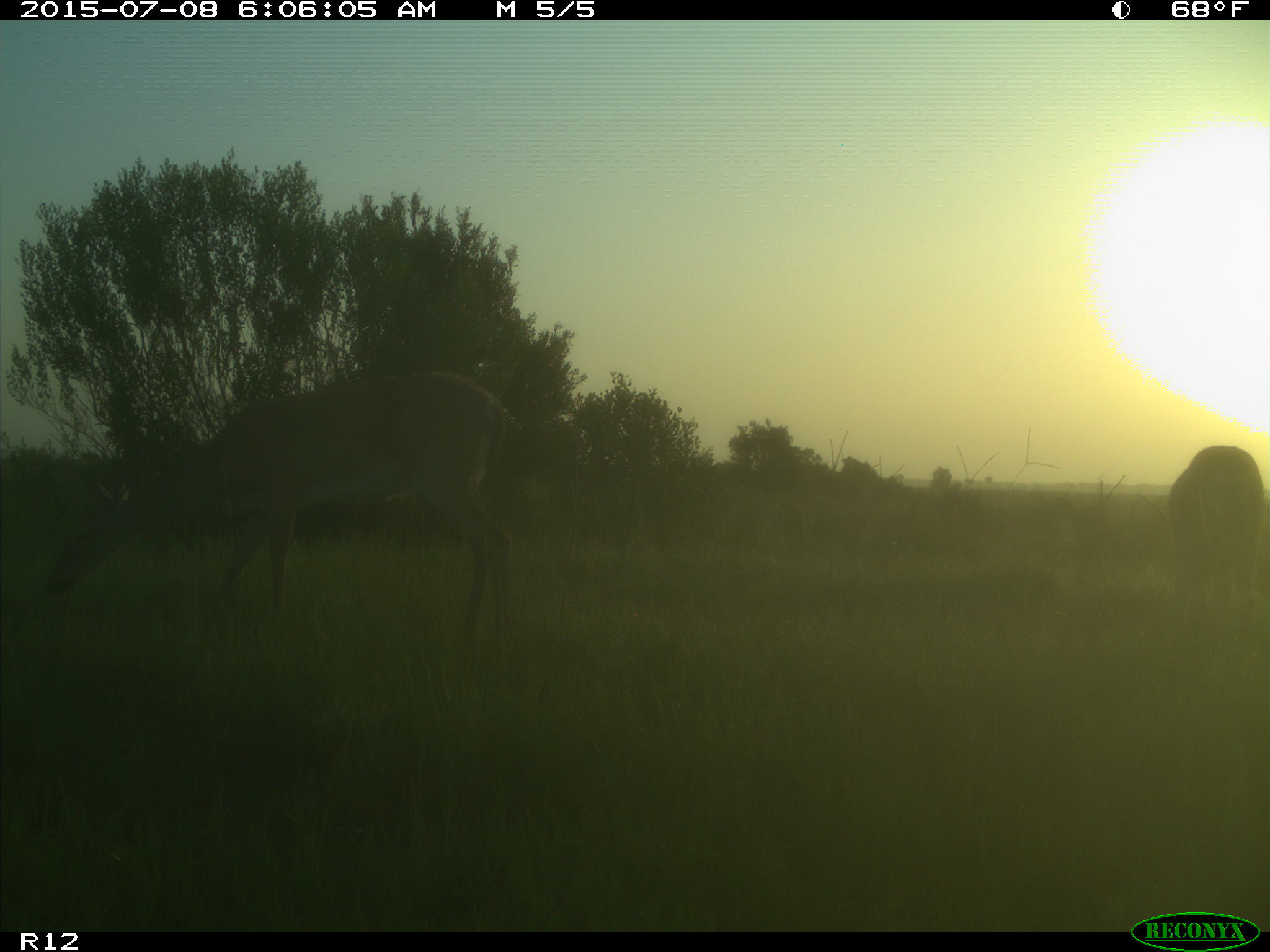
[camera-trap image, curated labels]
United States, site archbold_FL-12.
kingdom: Animalia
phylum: Chordata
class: Mammalia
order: Artiodactyla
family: Cervidae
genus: Odocoileus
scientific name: Odocoileus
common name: deer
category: unidentified deer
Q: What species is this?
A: Unidentified deer (deer) (Odocoileus).